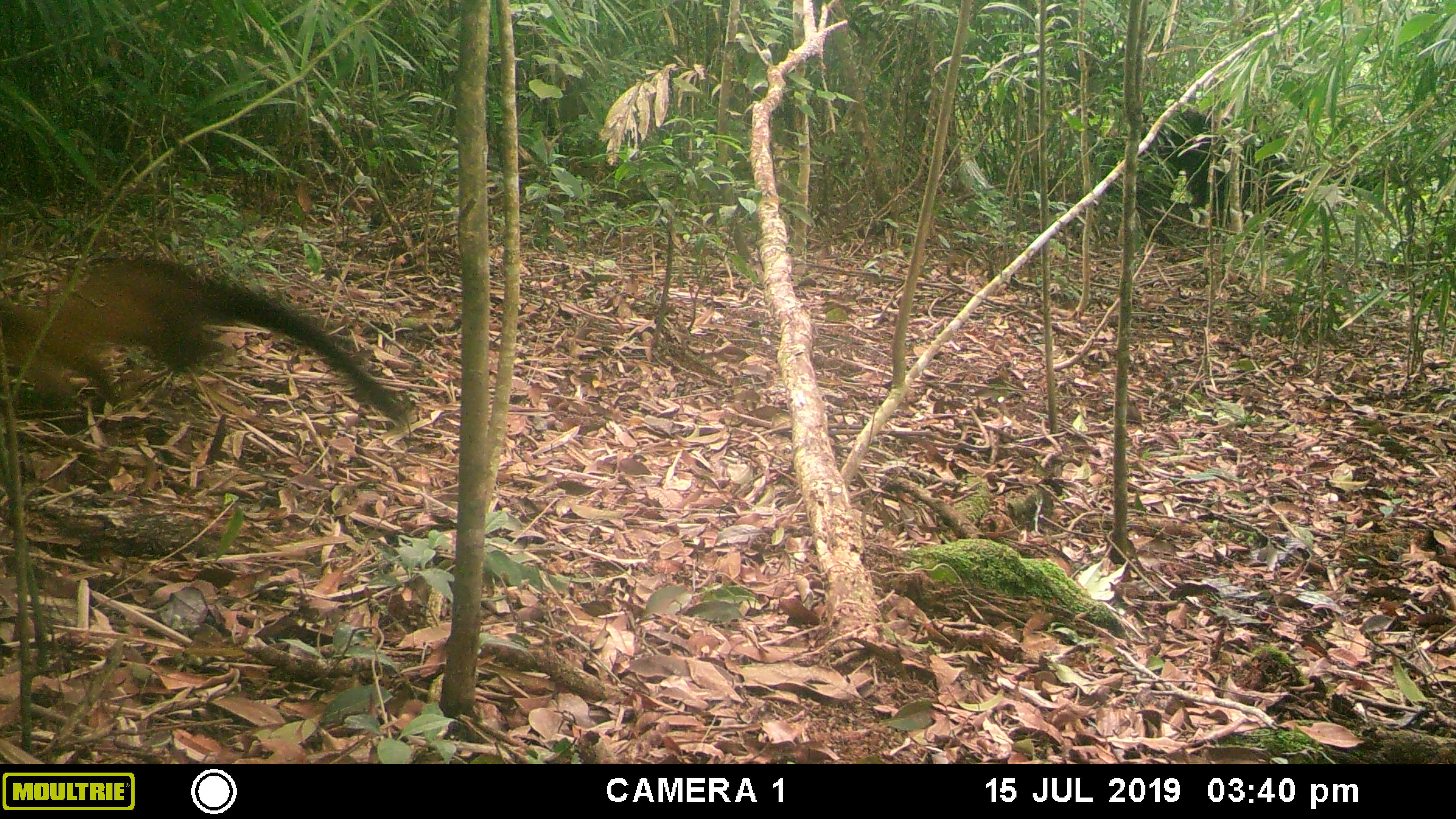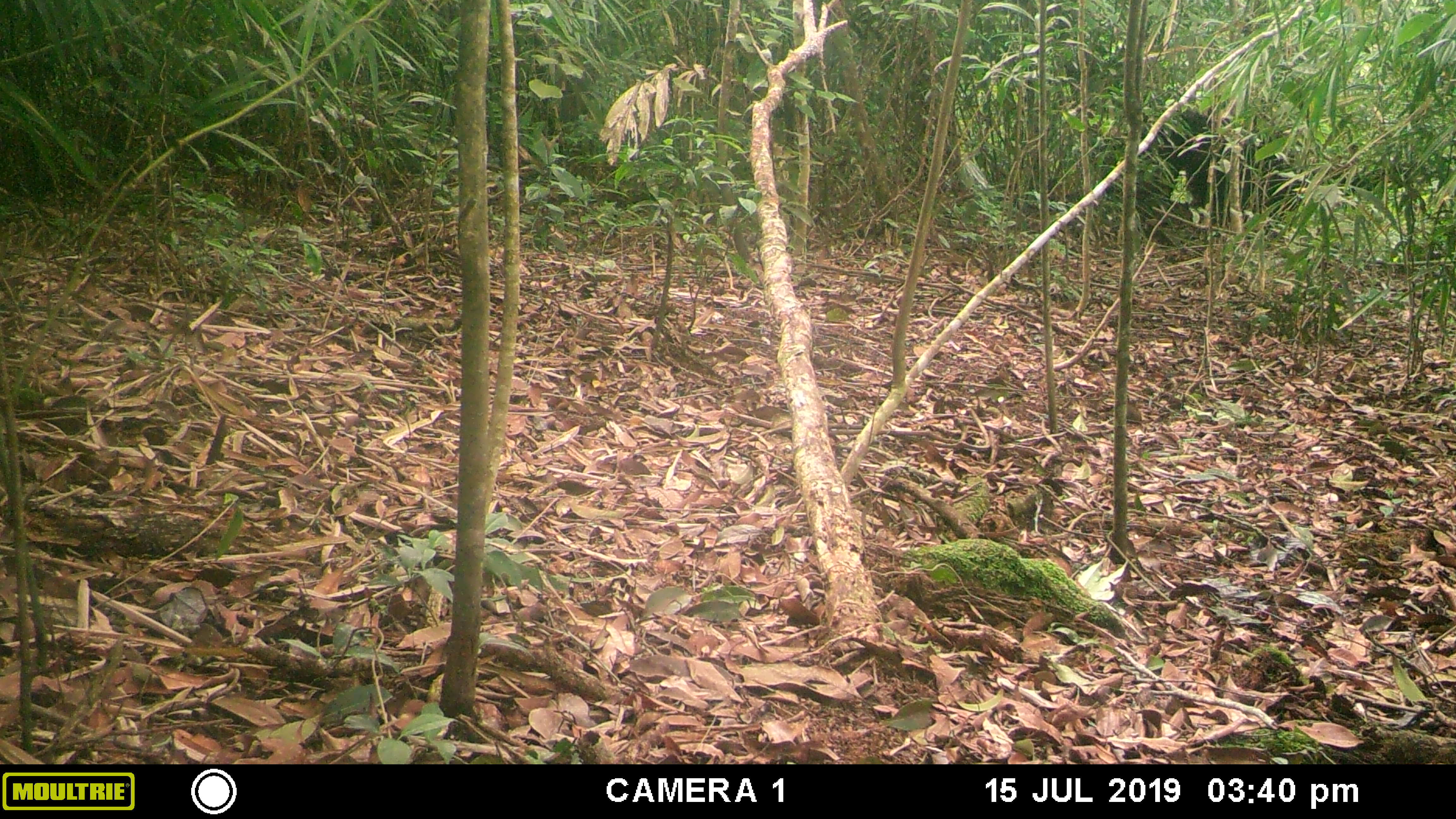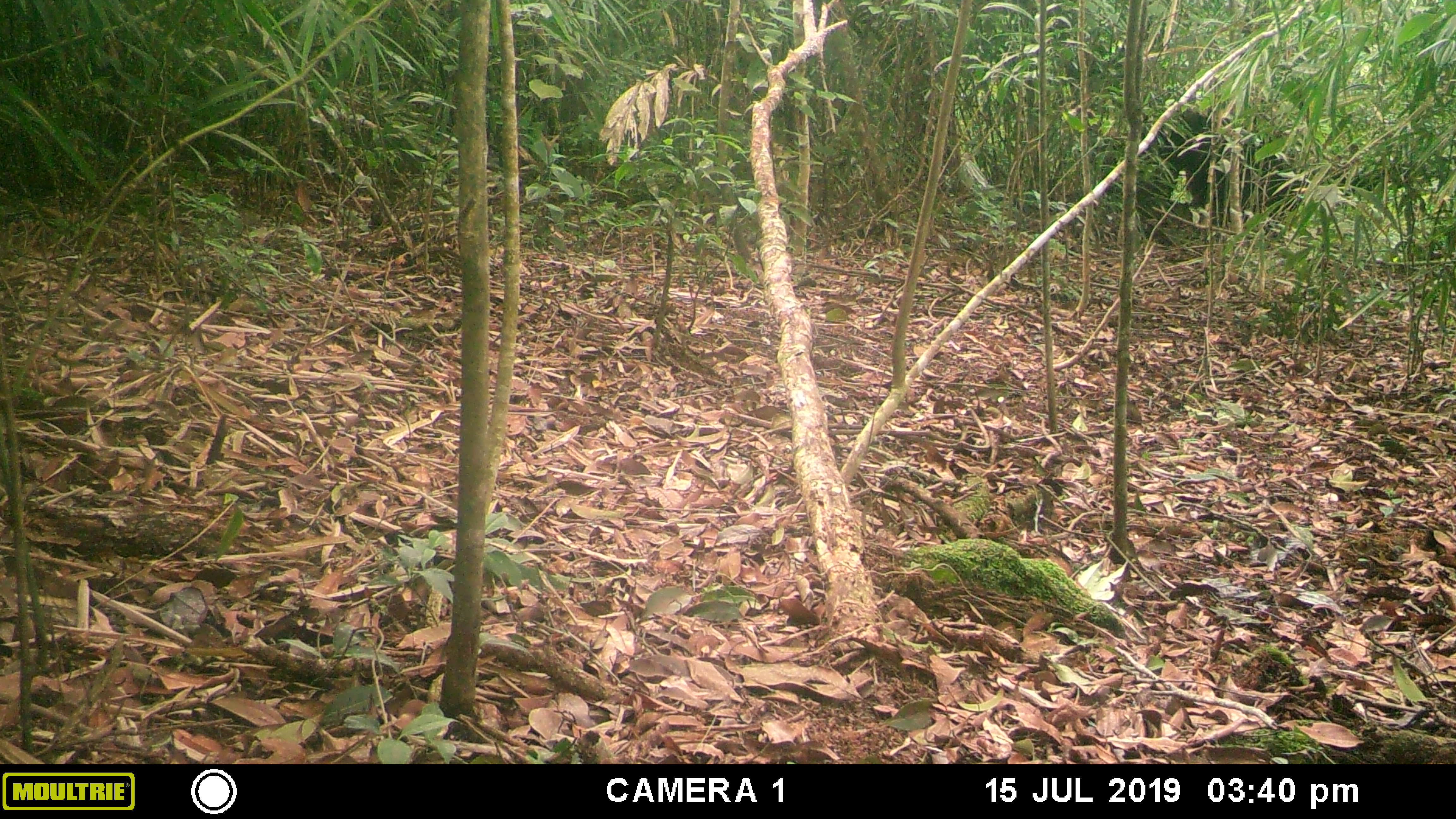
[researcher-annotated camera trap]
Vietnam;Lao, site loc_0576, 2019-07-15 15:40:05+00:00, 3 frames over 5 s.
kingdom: Animalia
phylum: Chordata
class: Mammalia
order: Carnivora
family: Mustelidae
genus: Martes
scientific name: Martes flavigula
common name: yellow-throated marten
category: yellow throated marten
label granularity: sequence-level